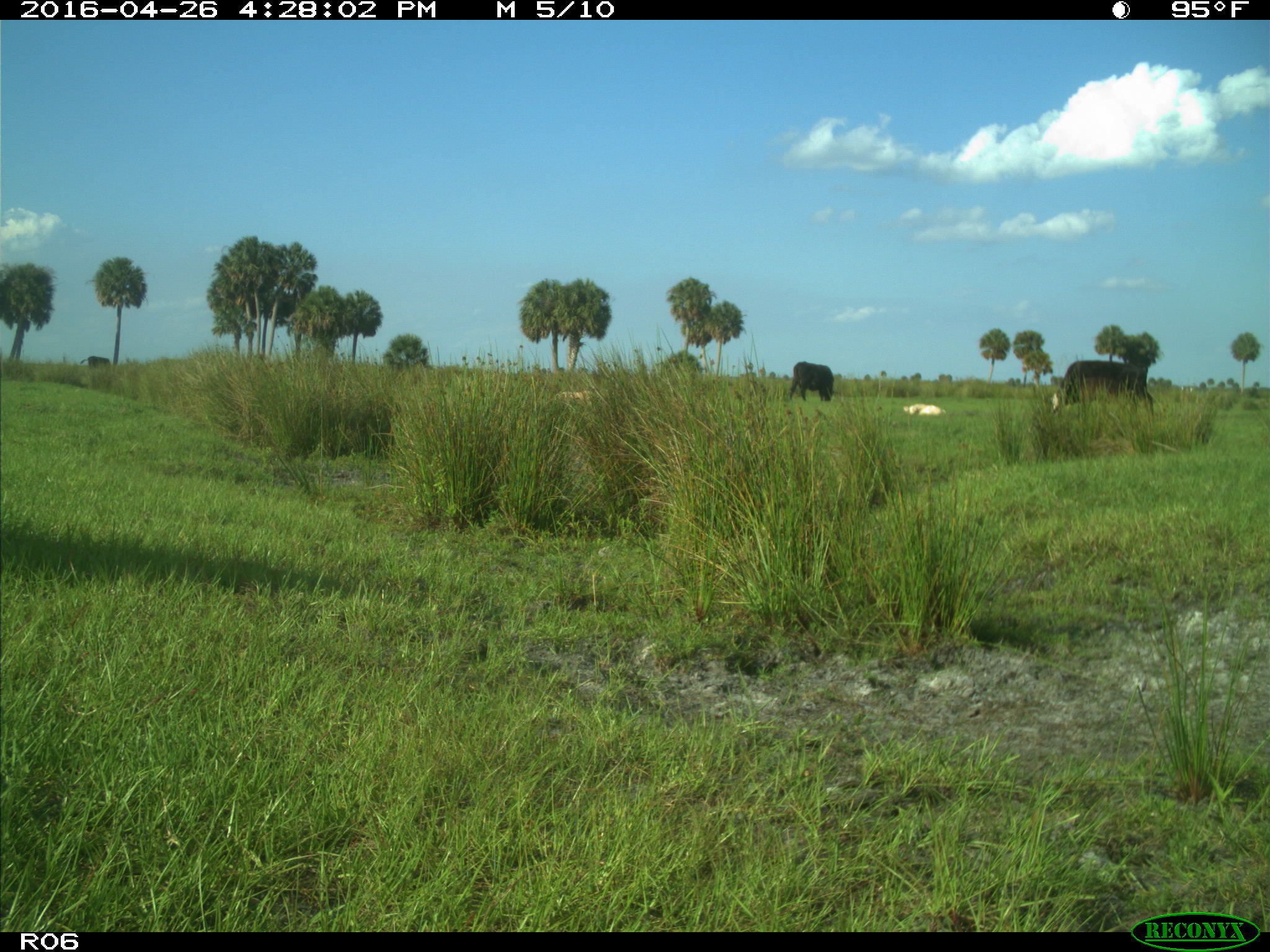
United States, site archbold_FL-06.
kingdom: Animalia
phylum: Chordata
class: Mammalia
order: Artiodactyla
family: Bovidae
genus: Bos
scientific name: Bos taurus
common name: domestic cow